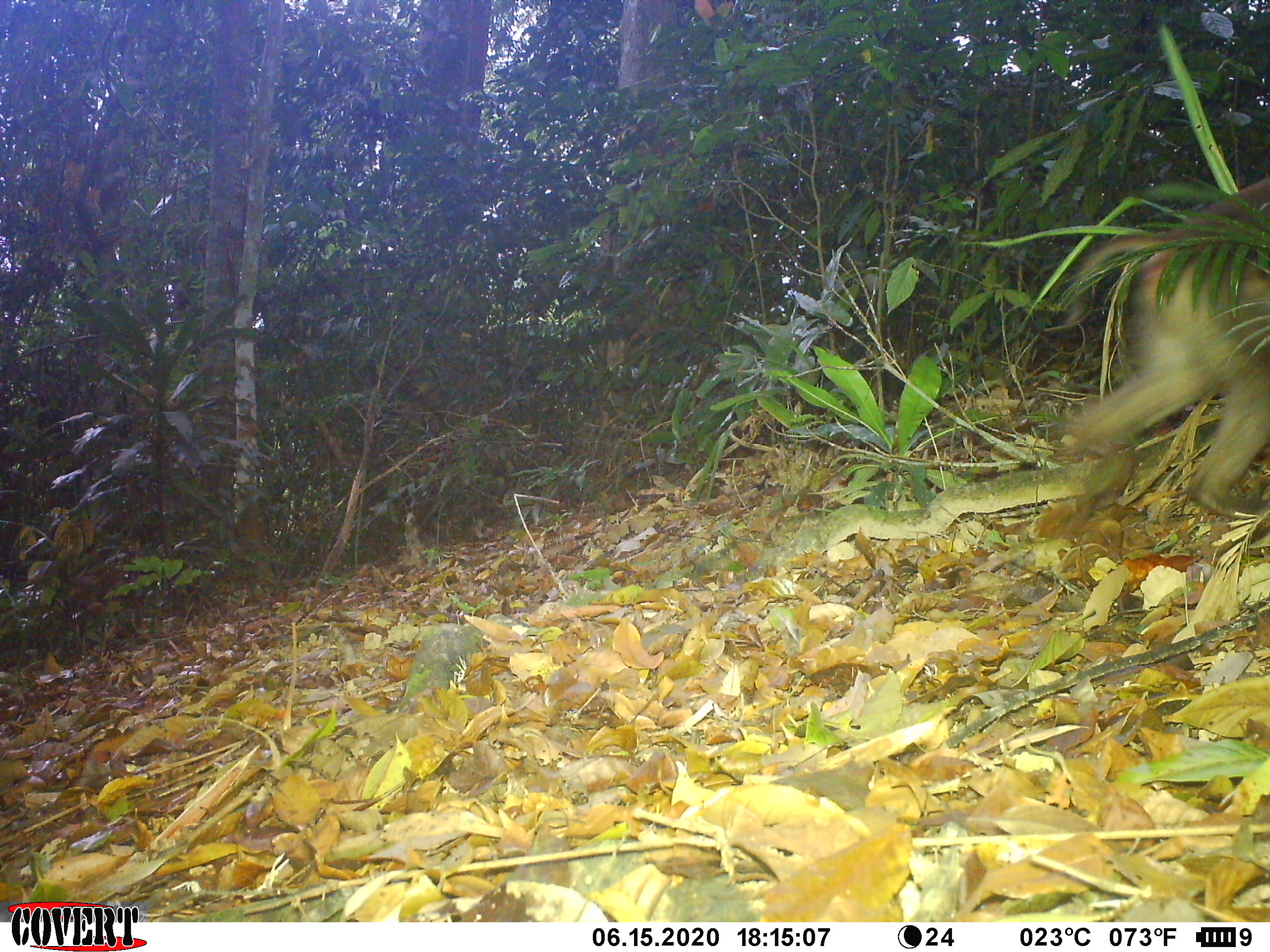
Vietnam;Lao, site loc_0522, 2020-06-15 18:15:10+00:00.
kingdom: Animalia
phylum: Chordata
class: Mammalia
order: Primates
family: Cercopithecidae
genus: Macaca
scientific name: Macaca nemestrina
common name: pig-tailed macaque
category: pig tailed macaque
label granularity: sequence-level